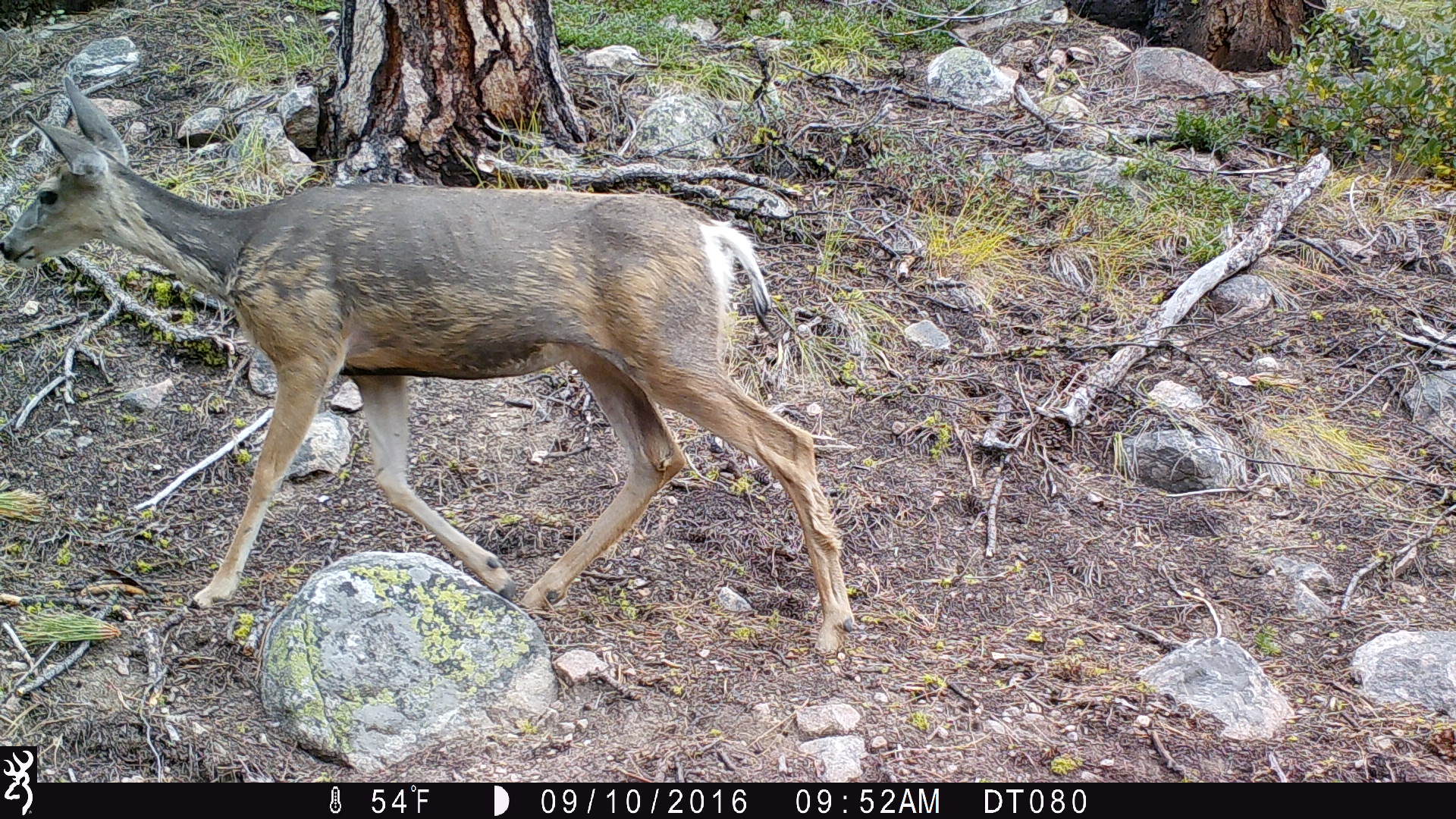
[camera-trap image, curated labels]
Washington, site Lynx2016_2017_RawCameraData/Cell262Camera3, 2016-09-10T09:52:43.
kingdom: Animalia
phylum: Chordata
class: Mammalia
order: Artiodactyla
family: Cervidae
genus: Odocoileus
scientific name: Odocoileus hemionus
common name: mule deer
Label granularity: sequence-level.